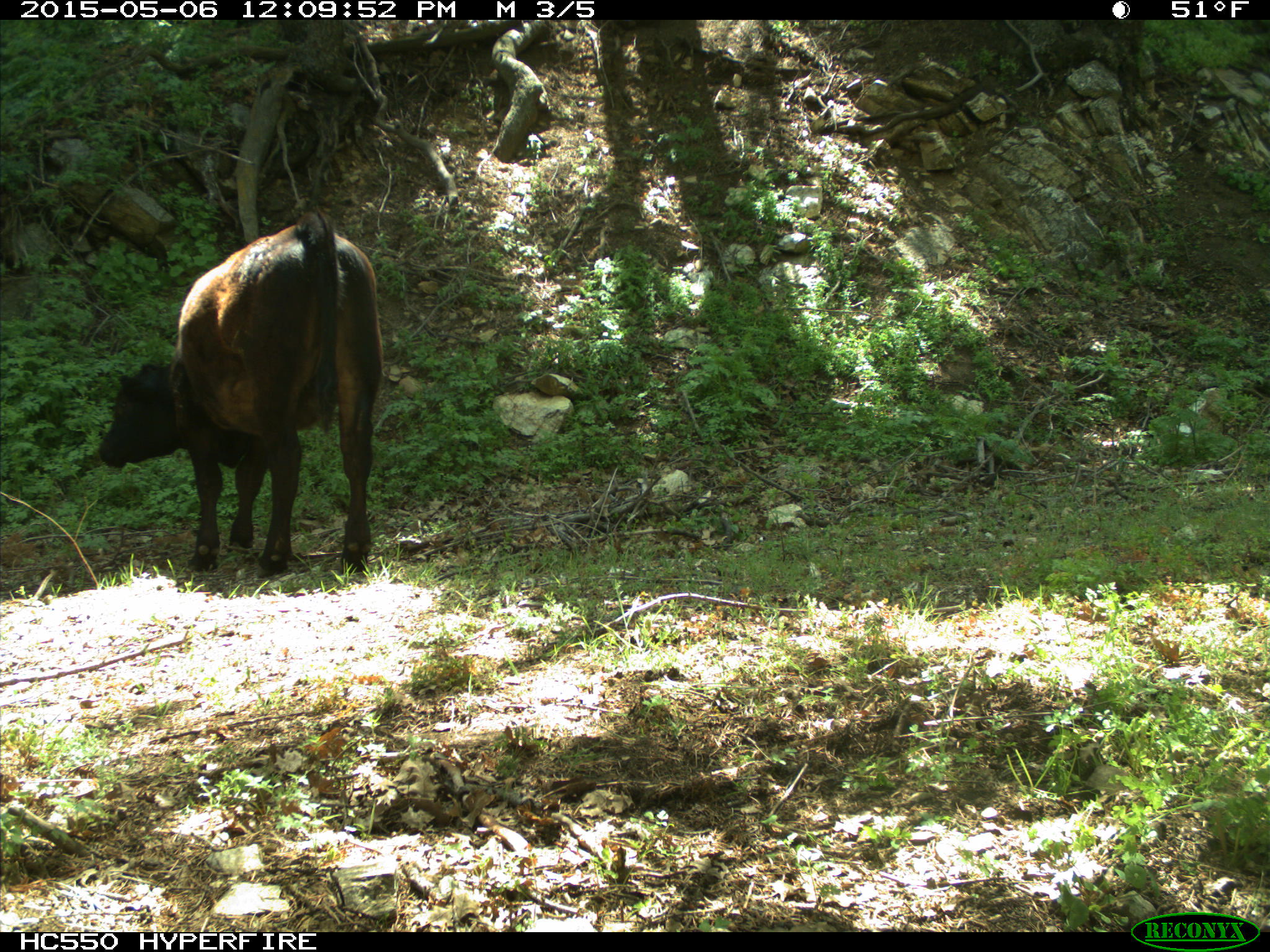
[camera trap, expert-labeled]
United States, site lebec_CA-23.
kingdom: Animalia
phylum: Chordata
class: Mammalia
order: Artiodactyla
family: Bovidae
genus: Bos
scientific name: Bos taurus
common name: domestic cow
Bos taurus (domestic cow).